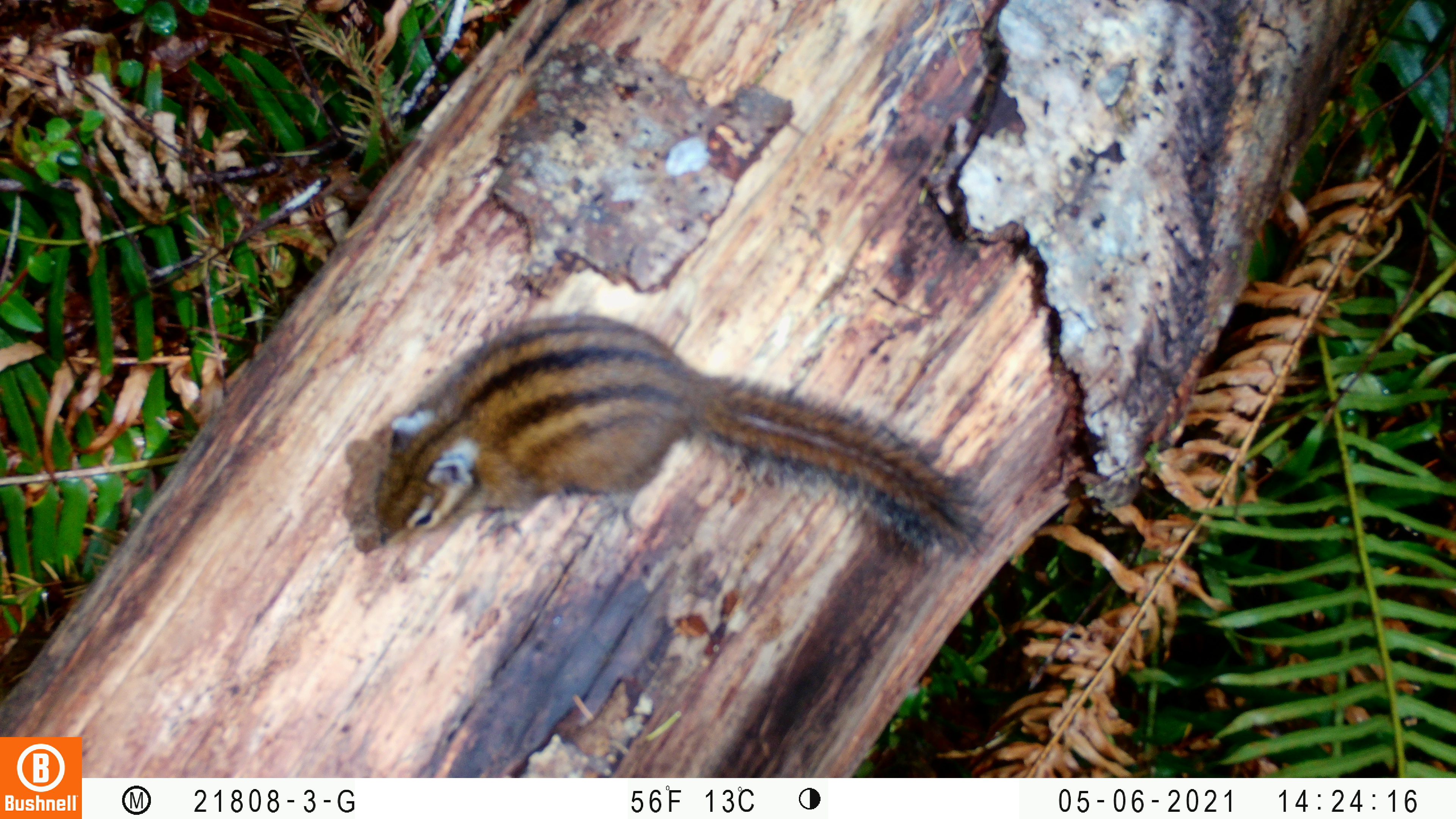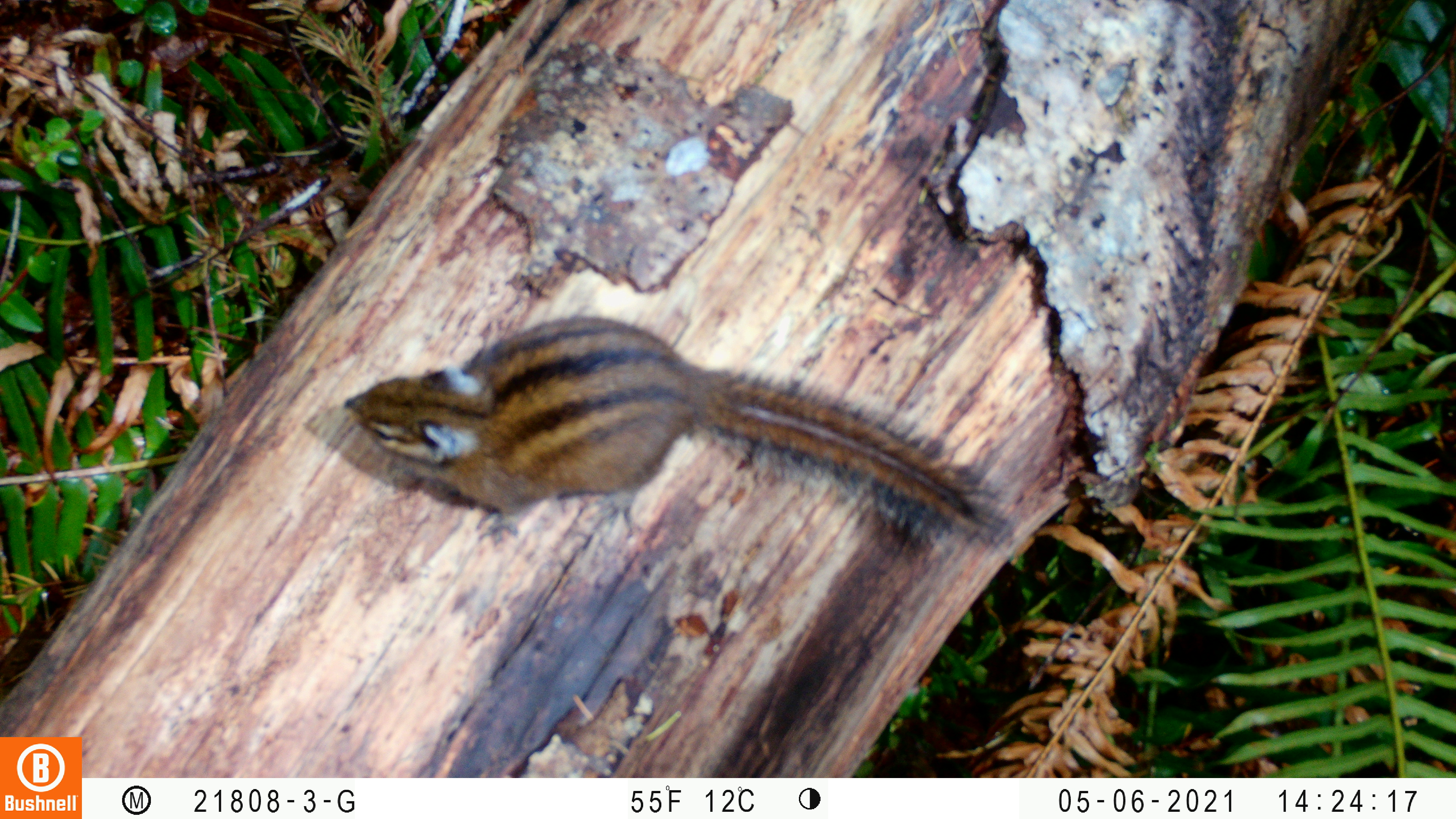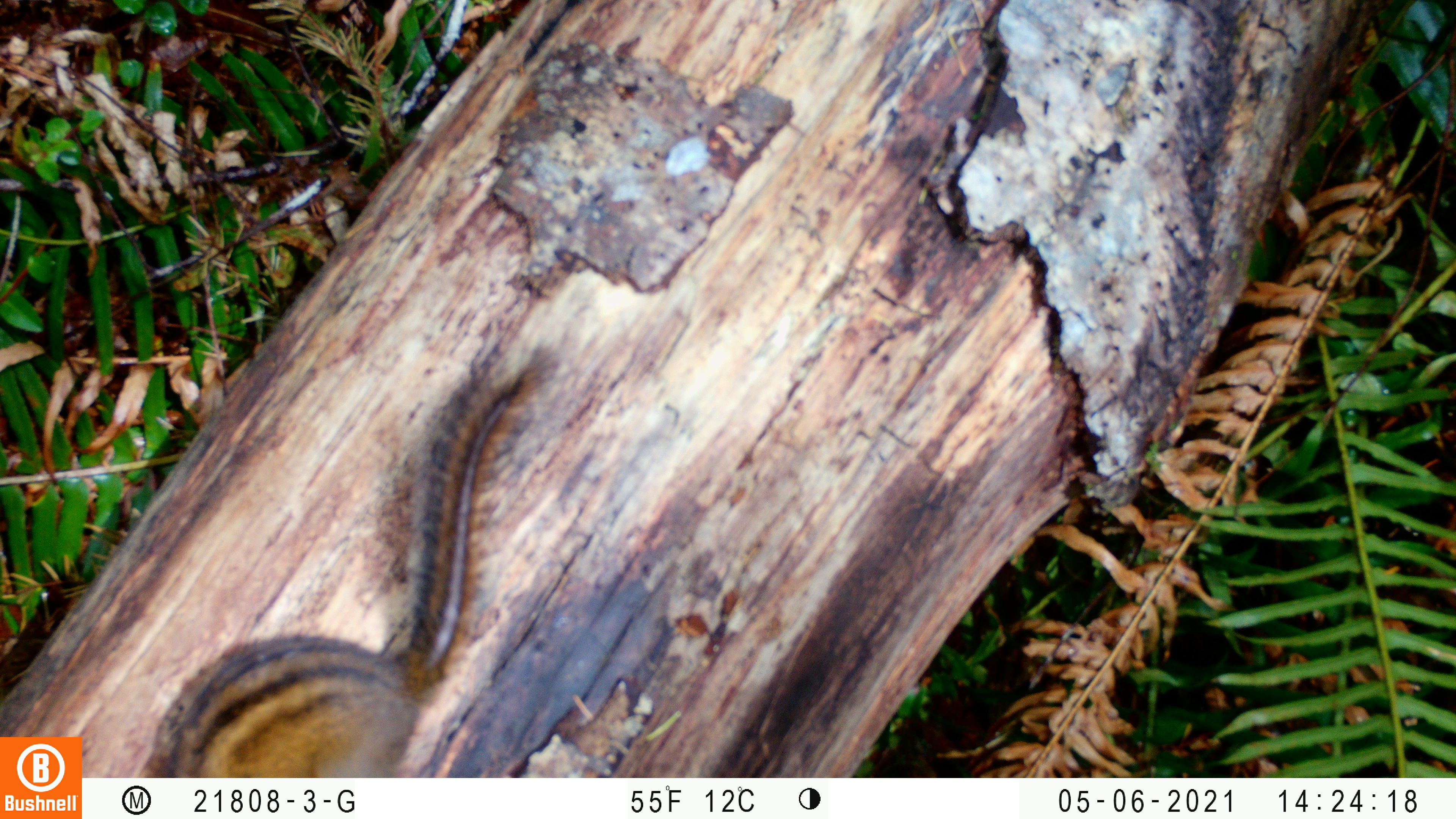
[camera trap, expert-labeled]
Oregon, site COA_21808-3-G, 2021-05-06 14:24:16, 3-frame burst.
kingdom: Animalia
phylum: Chordata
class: Mammalia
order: Rodentia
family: Sciuridae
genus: Neotamias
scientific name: Neotamias townsendii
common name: townsend's chipmunk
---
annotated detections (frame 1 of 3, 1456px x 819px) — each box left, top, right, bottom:
townsend's chipmunk: 362, 303, 992, 559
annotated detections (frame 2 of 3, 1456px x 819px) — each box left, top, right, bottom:
townsend's chipmunk: 340, 306, 1016, 560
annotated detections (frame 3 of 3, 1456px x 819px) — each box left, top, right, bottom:
townsend's chipmunk: 140, 335, 566, 775